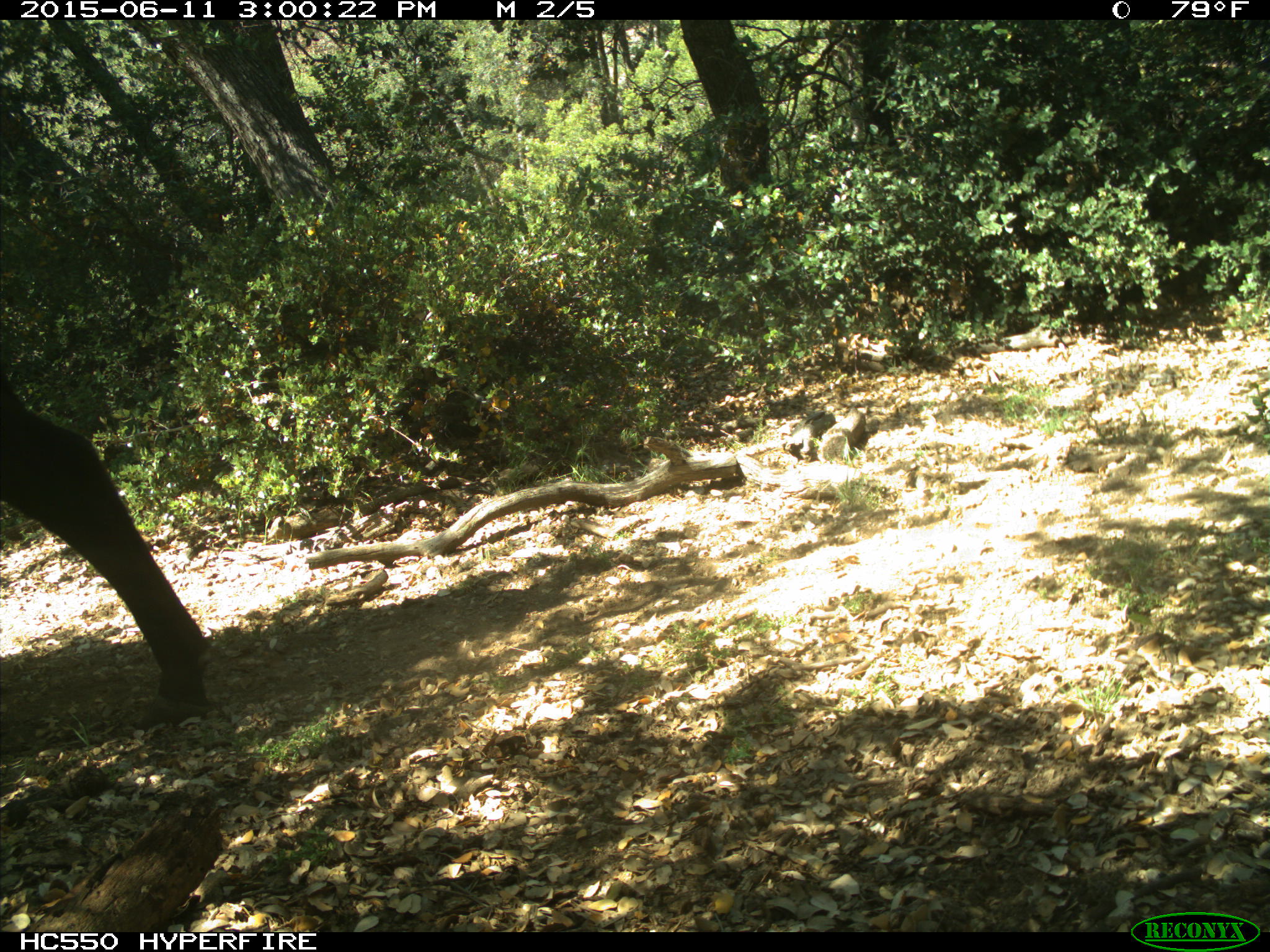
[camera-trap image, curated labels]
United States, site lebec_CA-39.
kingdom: Animalia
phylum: Chordata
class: Mammalia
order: Artiodactyla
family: Bovidae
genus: Bos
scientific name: Bos taurus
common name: domestic cow